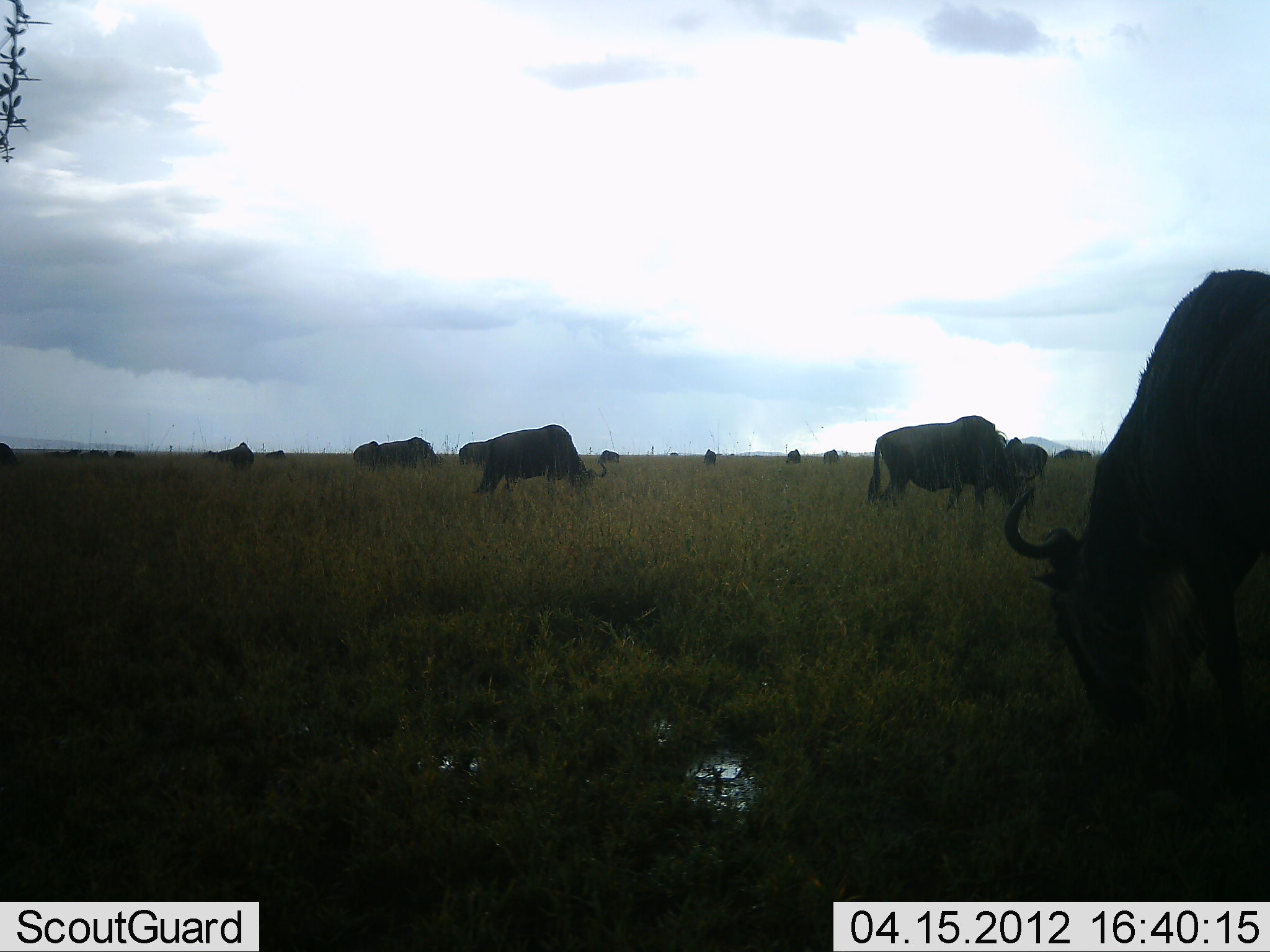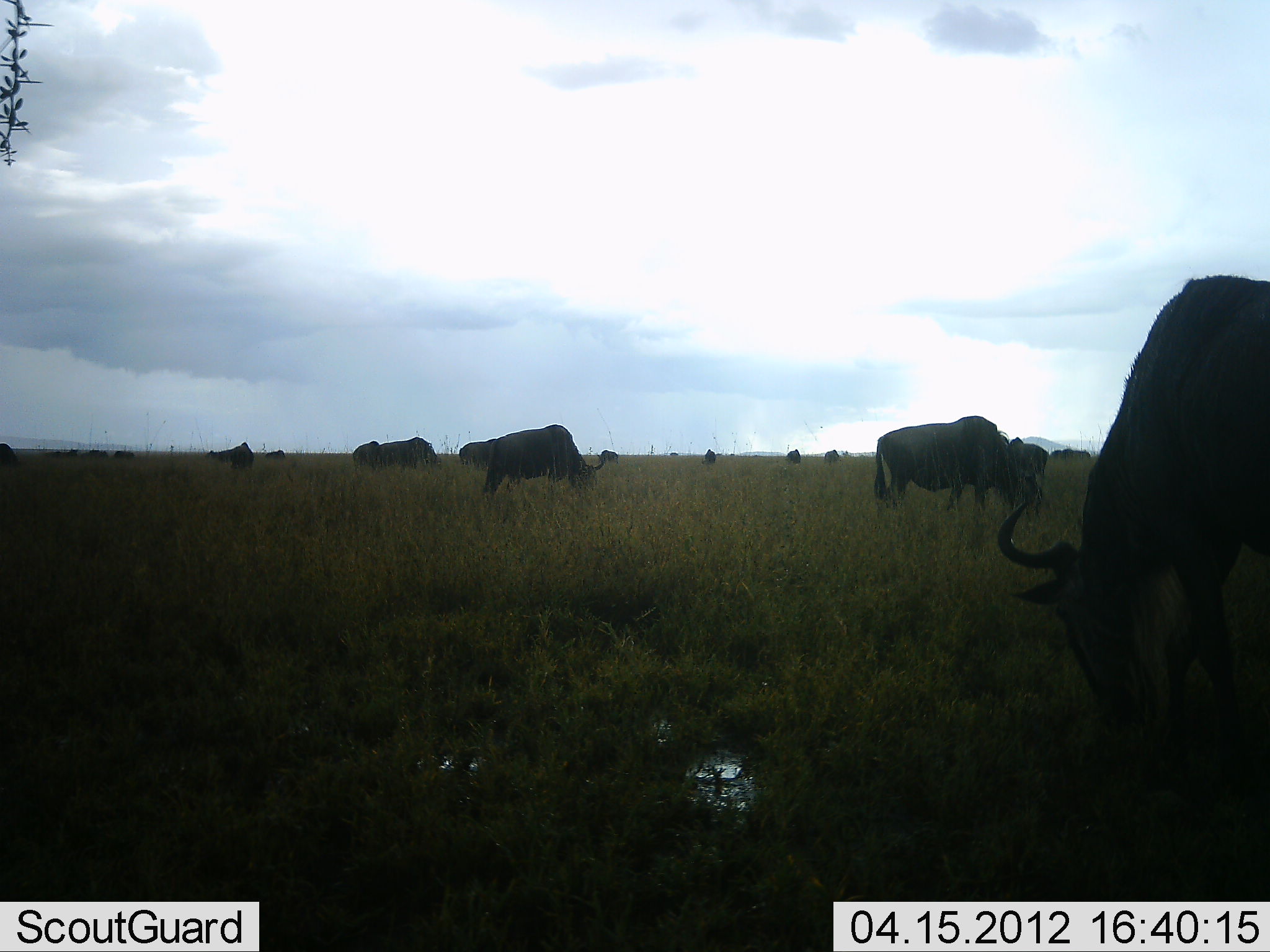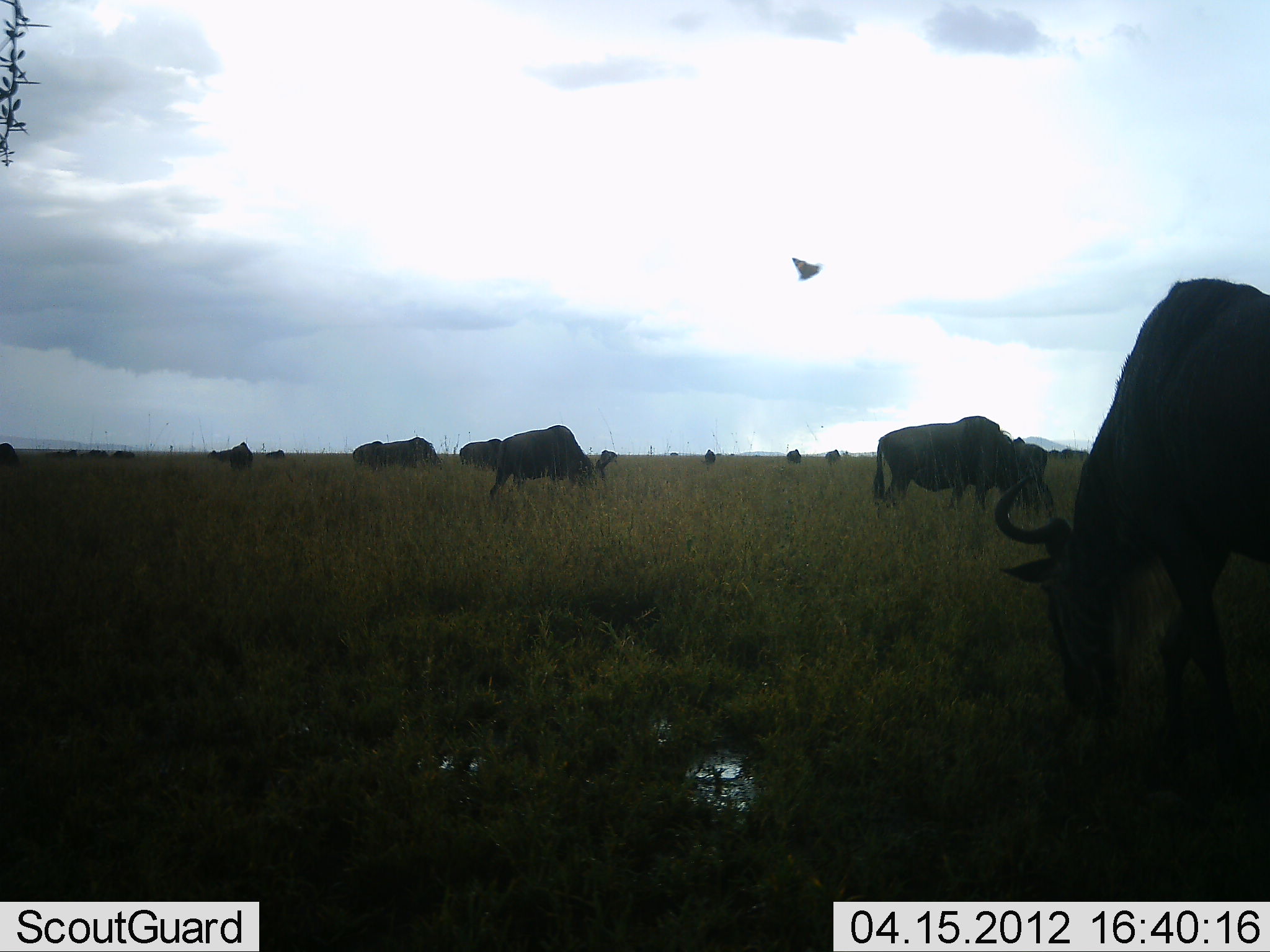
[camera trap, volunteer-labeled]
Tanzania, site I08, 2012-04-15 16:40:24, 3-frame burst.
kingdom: Animalia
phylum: Chordata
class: Mammalia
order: Artiodactyla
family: Bovidae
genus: Connochaetes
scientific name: Connochaetes taurinus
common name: blue wildebeest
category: wildebeest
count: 11-50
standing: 44%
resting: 0%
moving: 22%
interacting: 6%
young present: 0%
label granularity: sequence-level